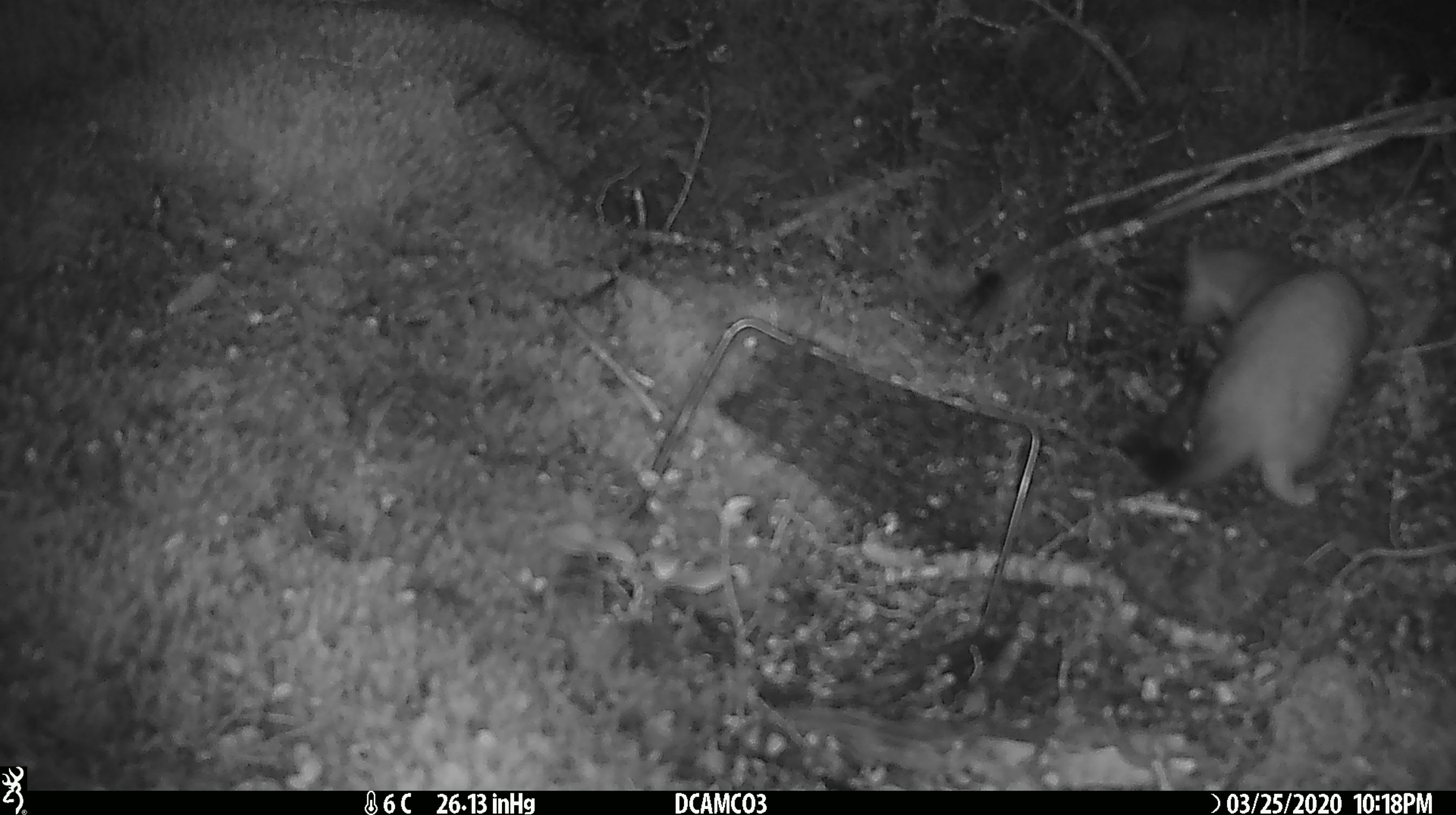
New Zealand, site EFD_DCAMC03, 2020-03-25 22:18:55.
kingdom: Animalia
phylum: Chordata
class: Mammalia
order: Carnivora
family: Mustelidae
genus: Mustela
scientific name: Mustela erminea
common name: stoat